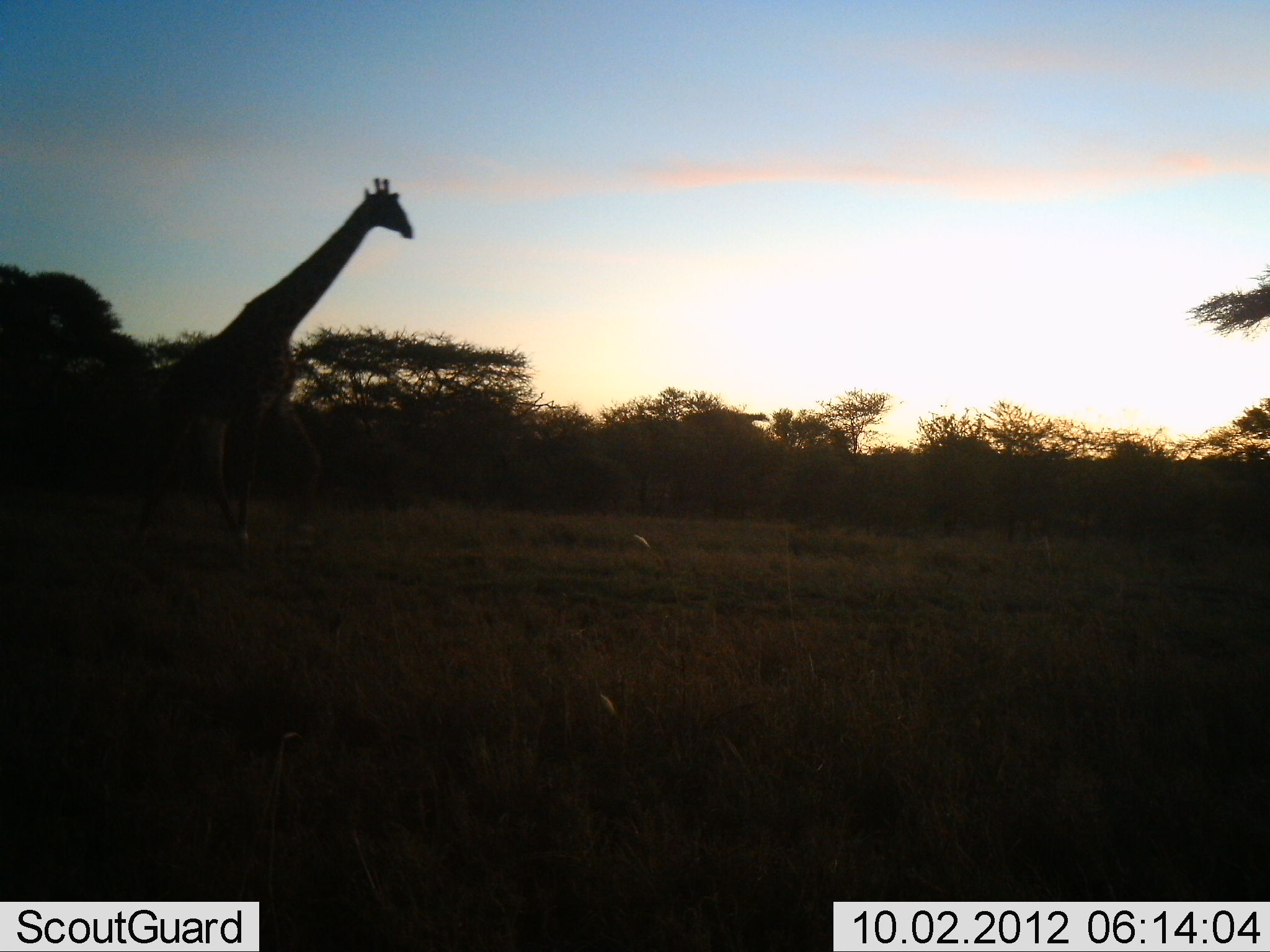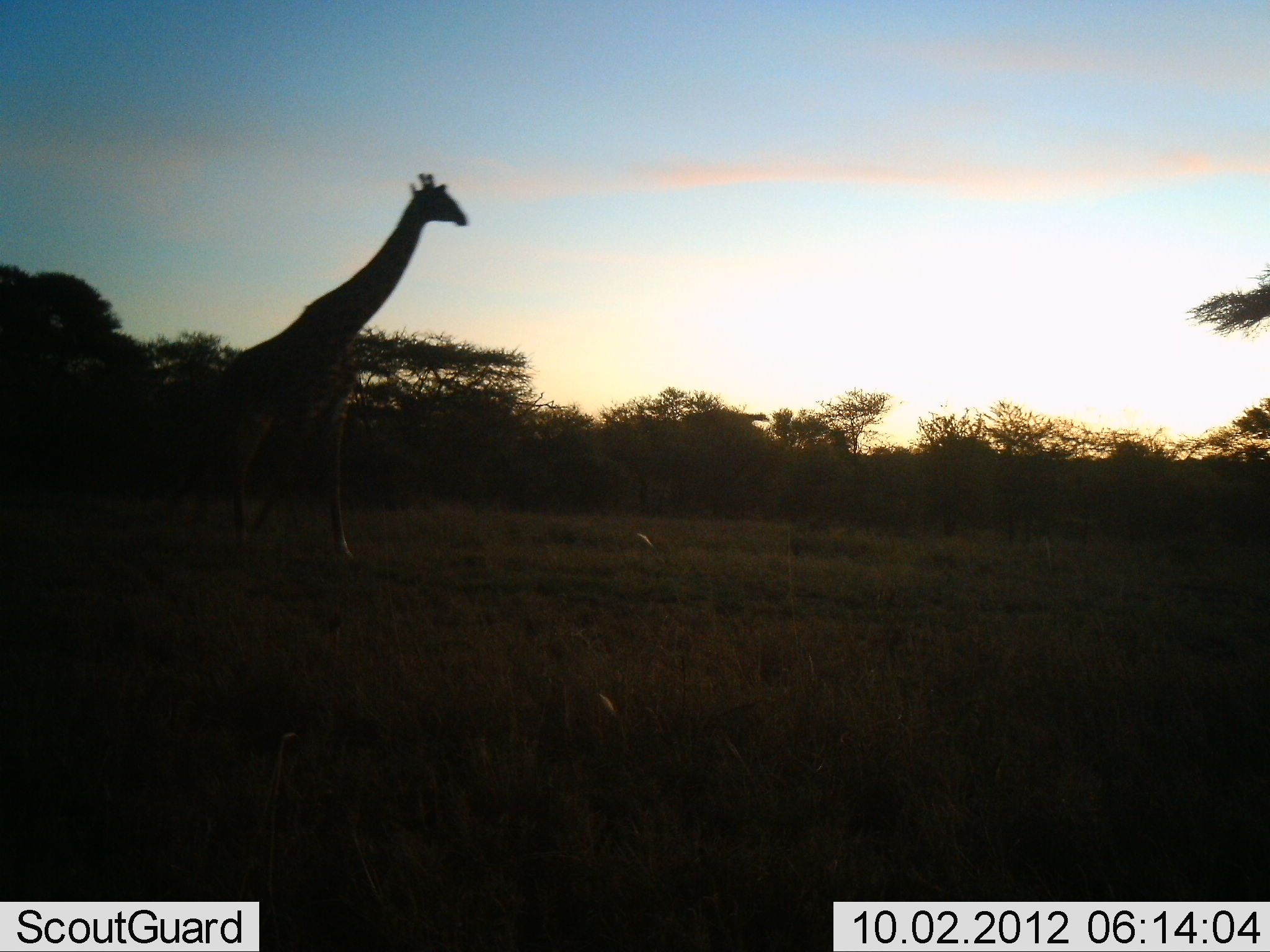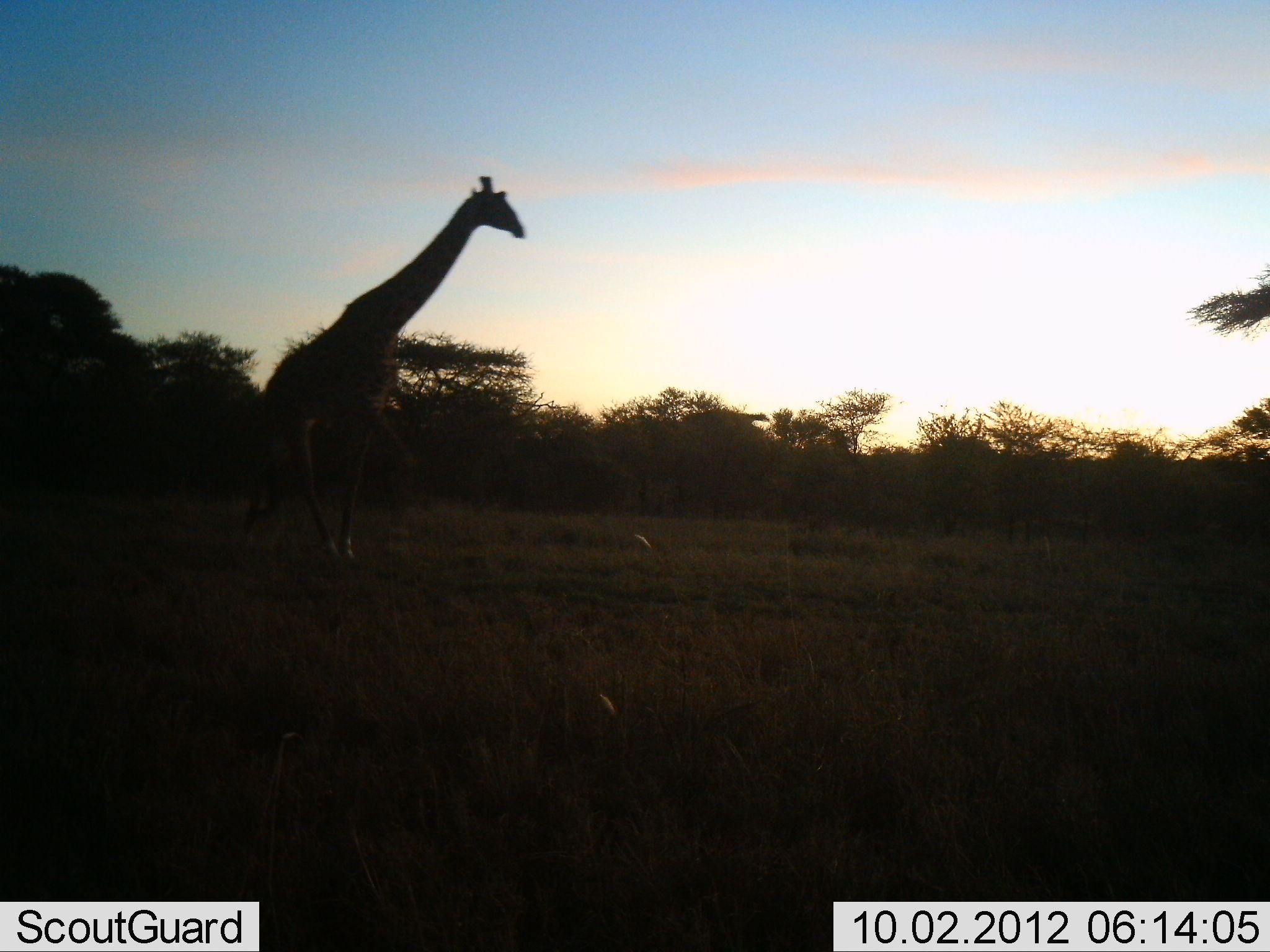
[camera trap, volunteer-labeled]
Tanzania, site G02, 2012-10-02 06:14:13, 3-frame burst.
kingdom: Animalia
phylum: Chordata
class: Mammalia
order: Artiodactyla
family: Giraffidae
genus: Giraffa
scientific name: Giraffa camelopardalis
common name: giraffe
Giraffe (Giraffa camelopardalis), count 1. Behavior (volunteer vote fractions): standing 0%, resting 0%, moving 100%, interacting 0%. Young present (vote fraction): 0%. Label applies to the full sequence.